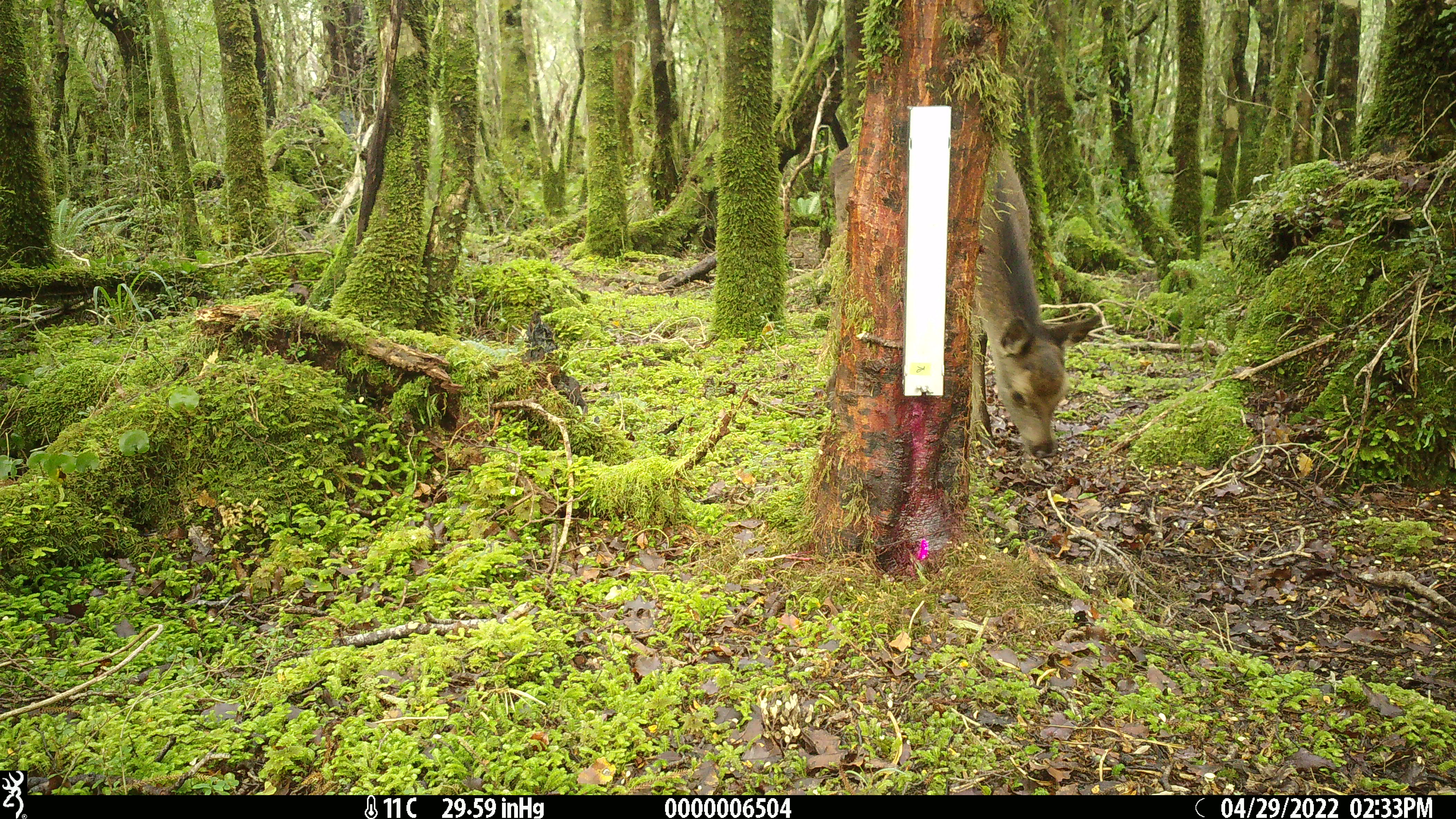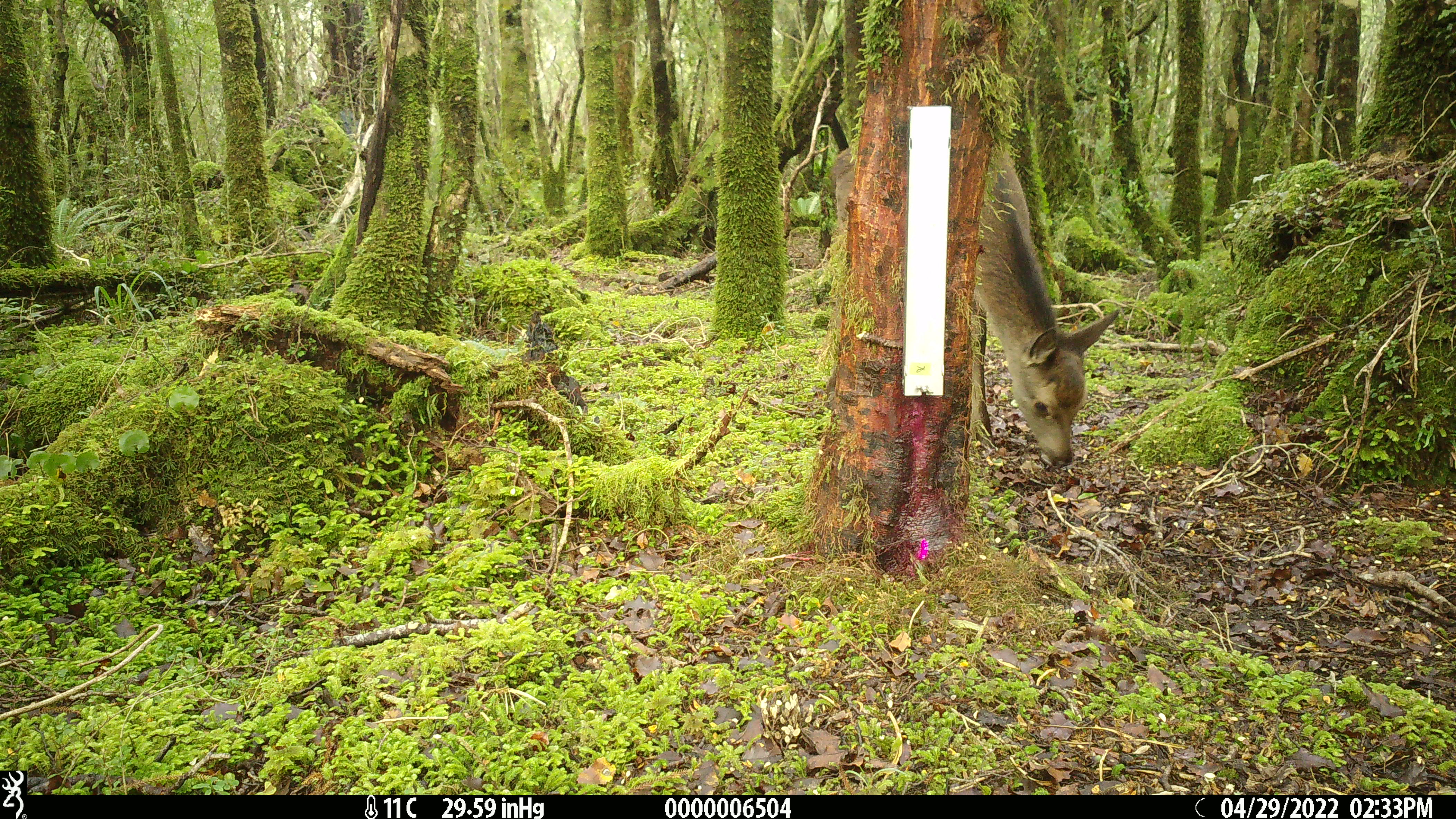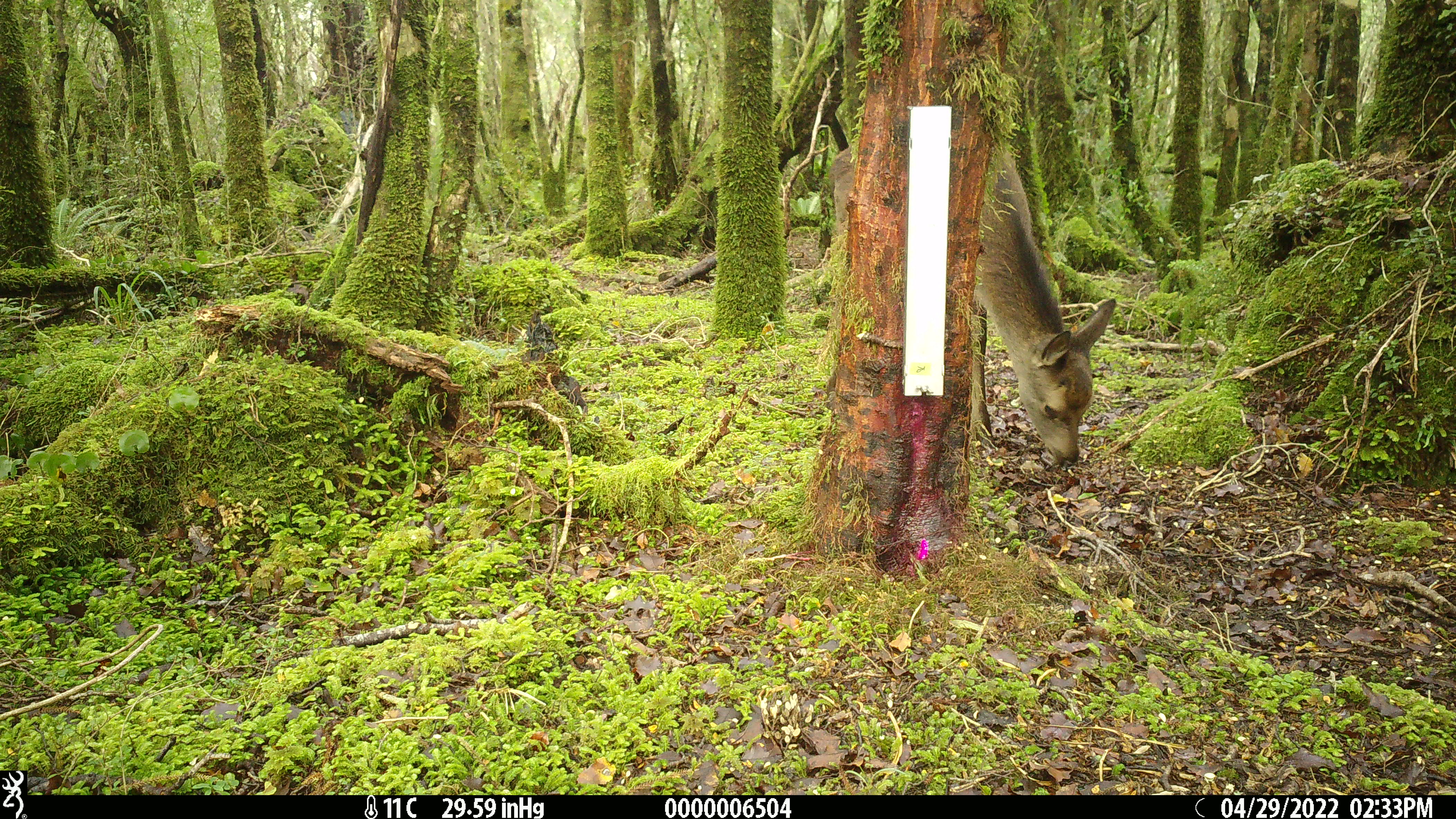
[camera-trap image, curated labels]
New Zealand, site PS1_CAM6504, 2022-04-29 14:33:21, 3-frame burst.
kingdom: Animalia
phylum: Chordata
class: Mammalia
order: Artiodactyla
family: Cervidae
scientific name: Cervidae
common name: deer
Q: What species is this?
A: Deer (Cervidae).